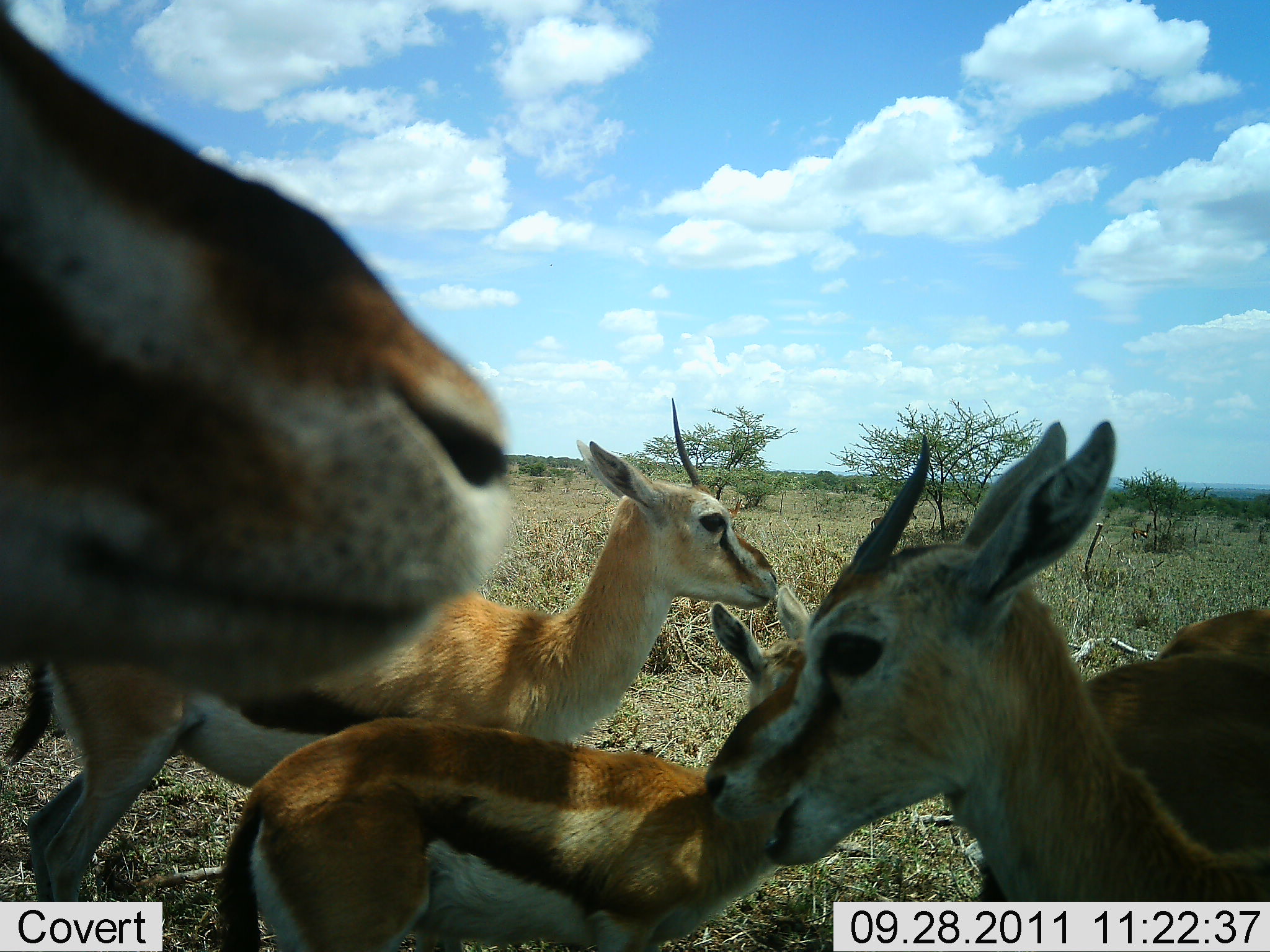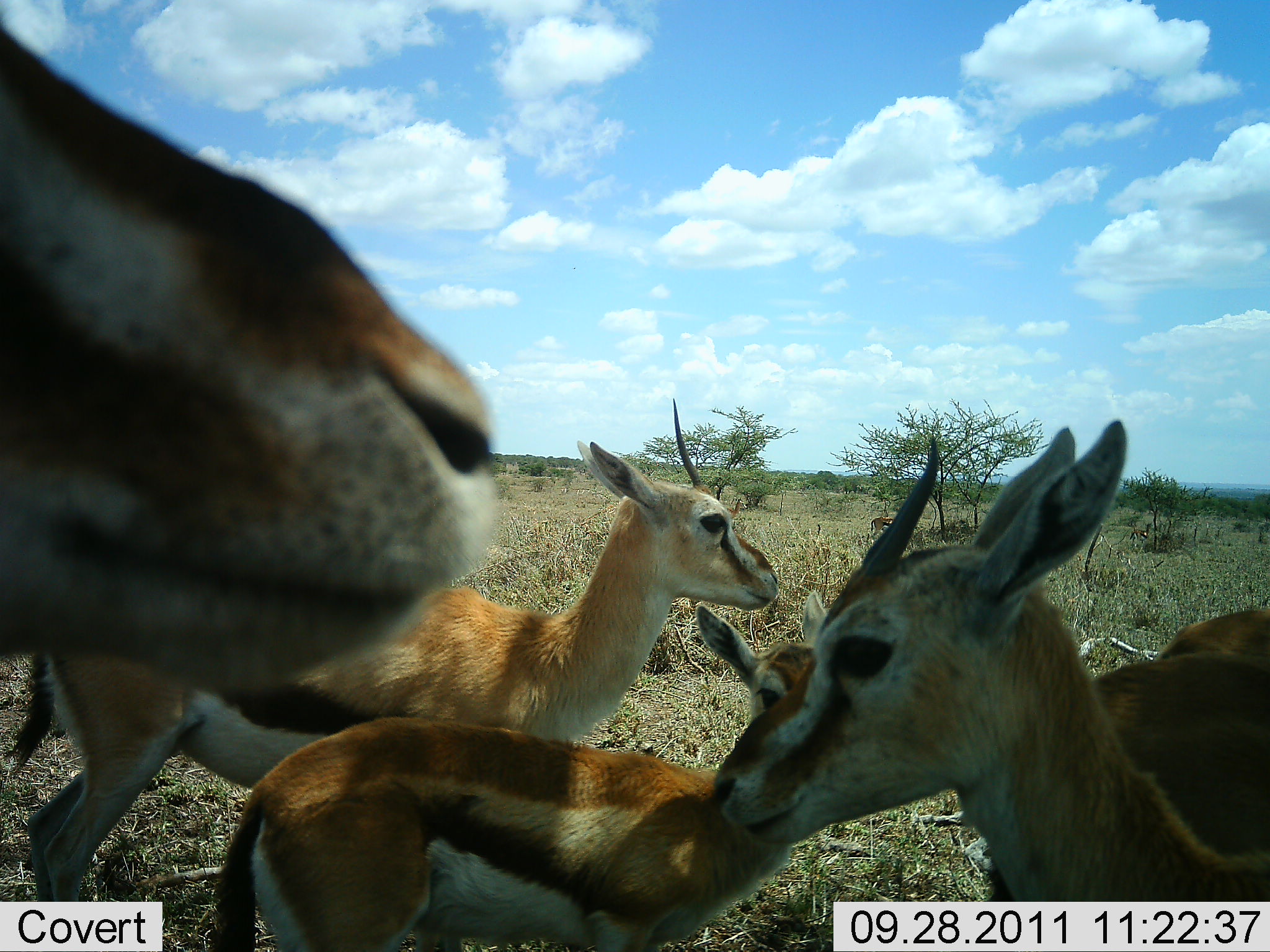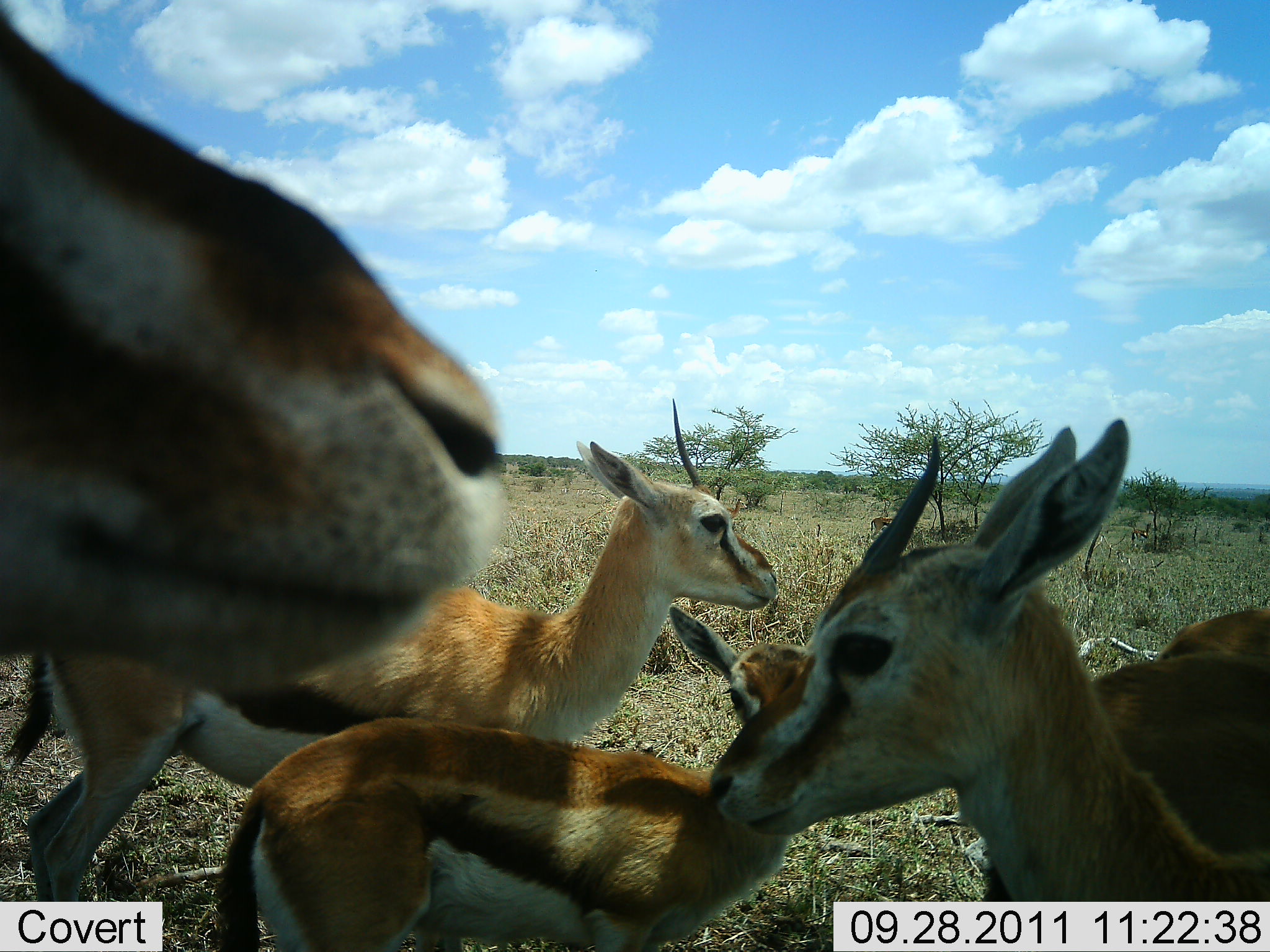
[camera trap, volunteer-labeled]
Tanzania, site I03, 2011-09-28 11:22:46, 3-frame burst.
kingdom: Animalia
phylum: Chordata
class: Mammalia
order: Artiodactyla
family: Bovidae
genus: Eudorcas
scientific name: Eudorcas thomsonii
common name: thomson's gazelle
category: gazellethomsons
Gazellethomsons (thomson's gazelle) (Eudorcas thomsonii), count 4. Behavior (volunteer vote fractions): standing 85%, resting 0%, moving 8%, interacting 8%. Young present (vote fraction): 62%. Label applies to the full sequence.